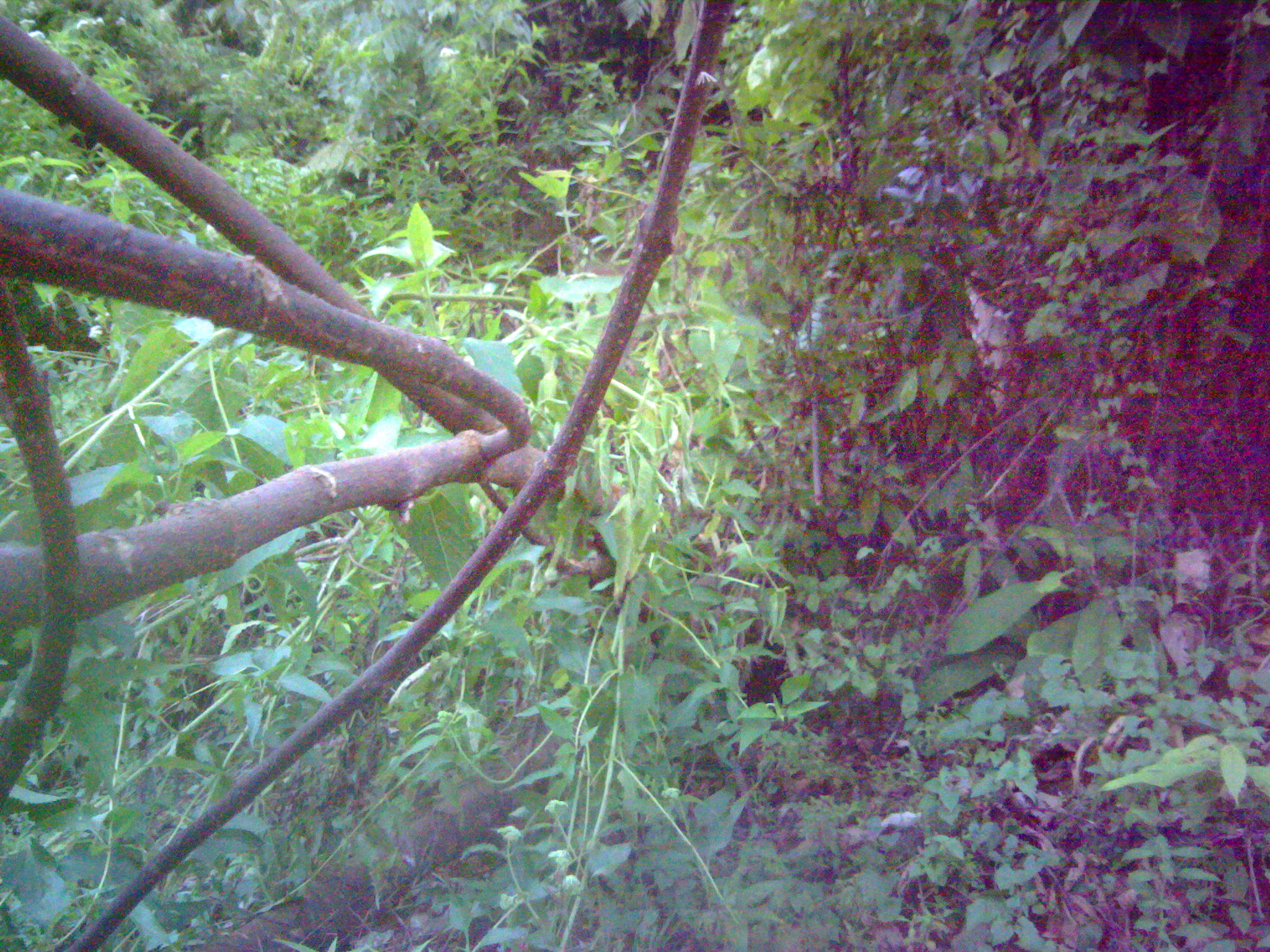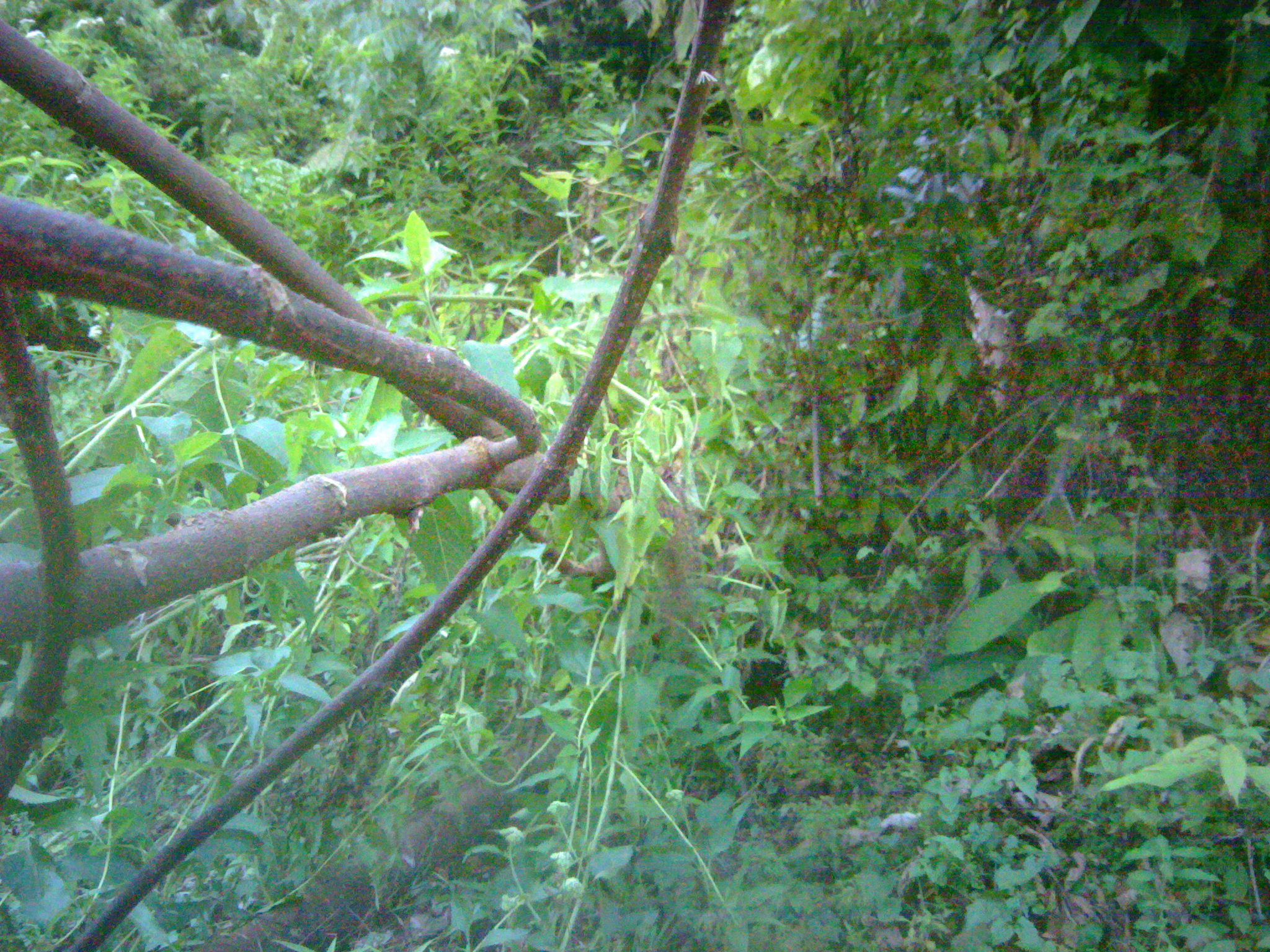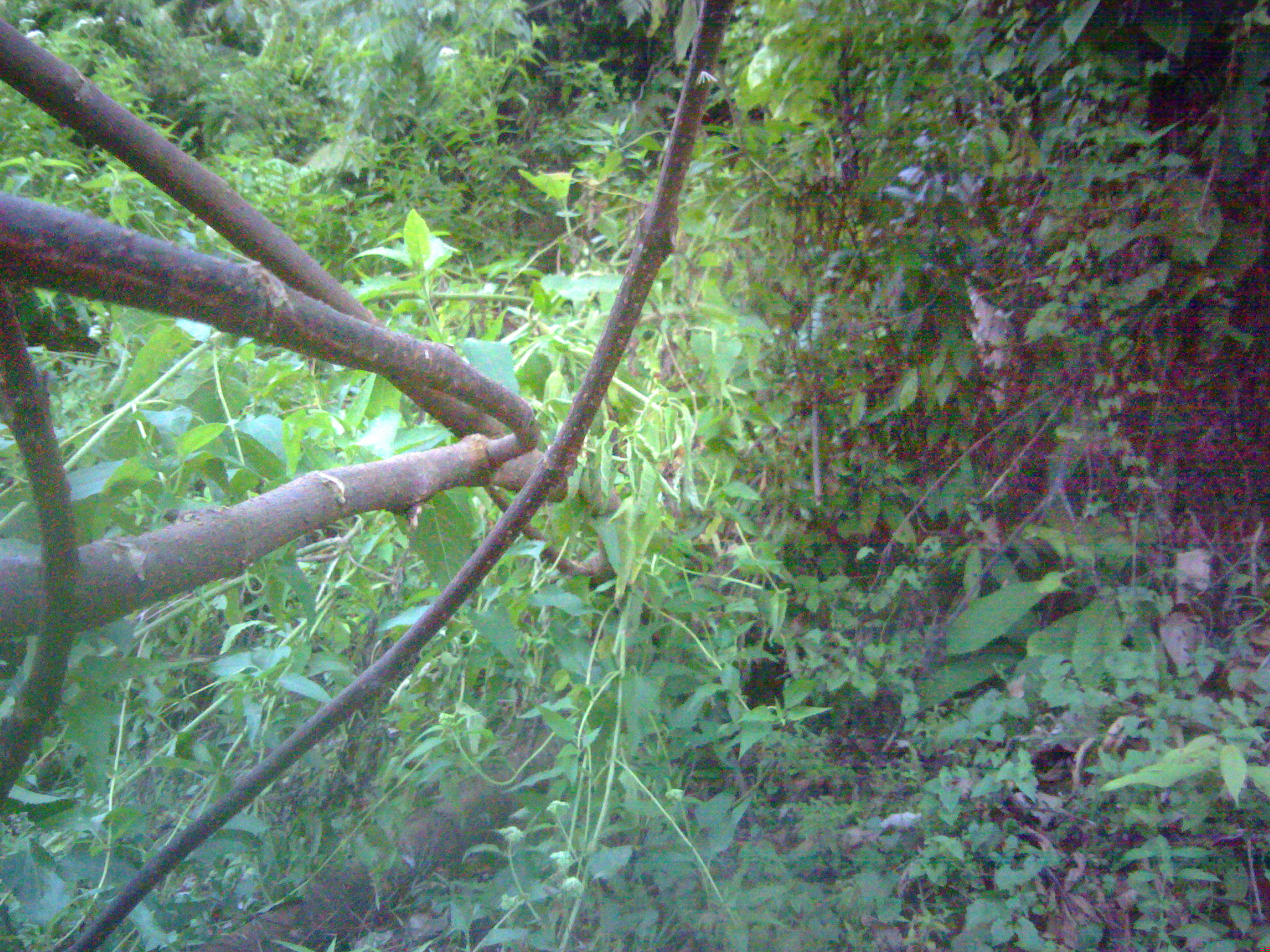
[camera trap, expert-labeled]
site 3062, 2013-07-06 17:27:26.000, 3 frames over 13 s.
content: unidentified animal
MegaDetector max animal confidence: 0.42